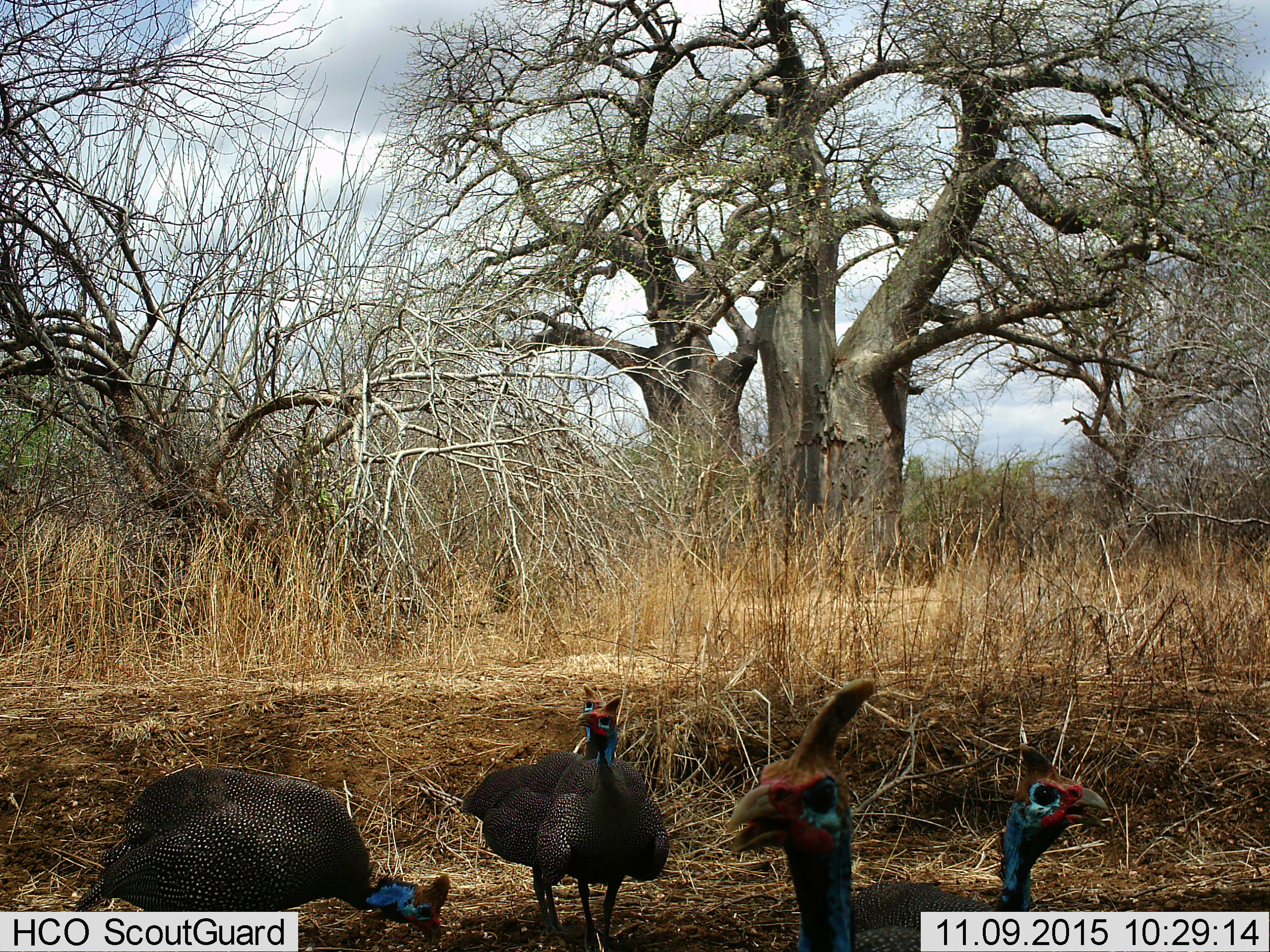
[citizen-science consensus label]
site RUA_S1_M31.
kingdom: Animalia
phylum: Chordata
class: Aves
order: Galliformes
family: Numididae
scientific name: Numididae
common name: guineafowl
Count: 5.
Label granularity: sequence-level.